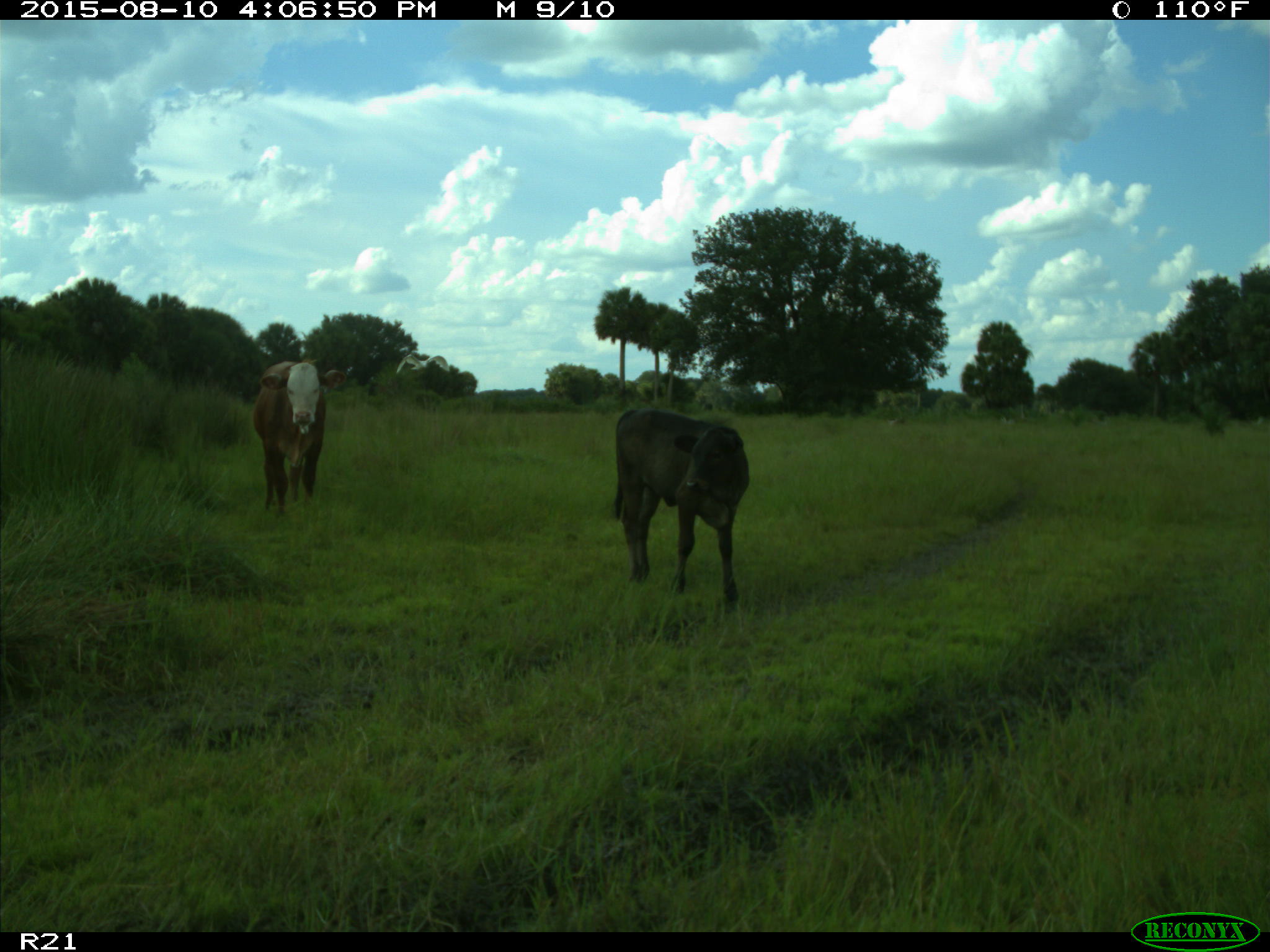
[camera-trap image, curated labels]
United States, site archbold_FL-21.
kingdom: Animalia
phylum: Chordata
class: Mammalia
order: Artiodactyla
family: Bovidae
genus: Bos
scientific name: Bos taurus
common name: domestic cow